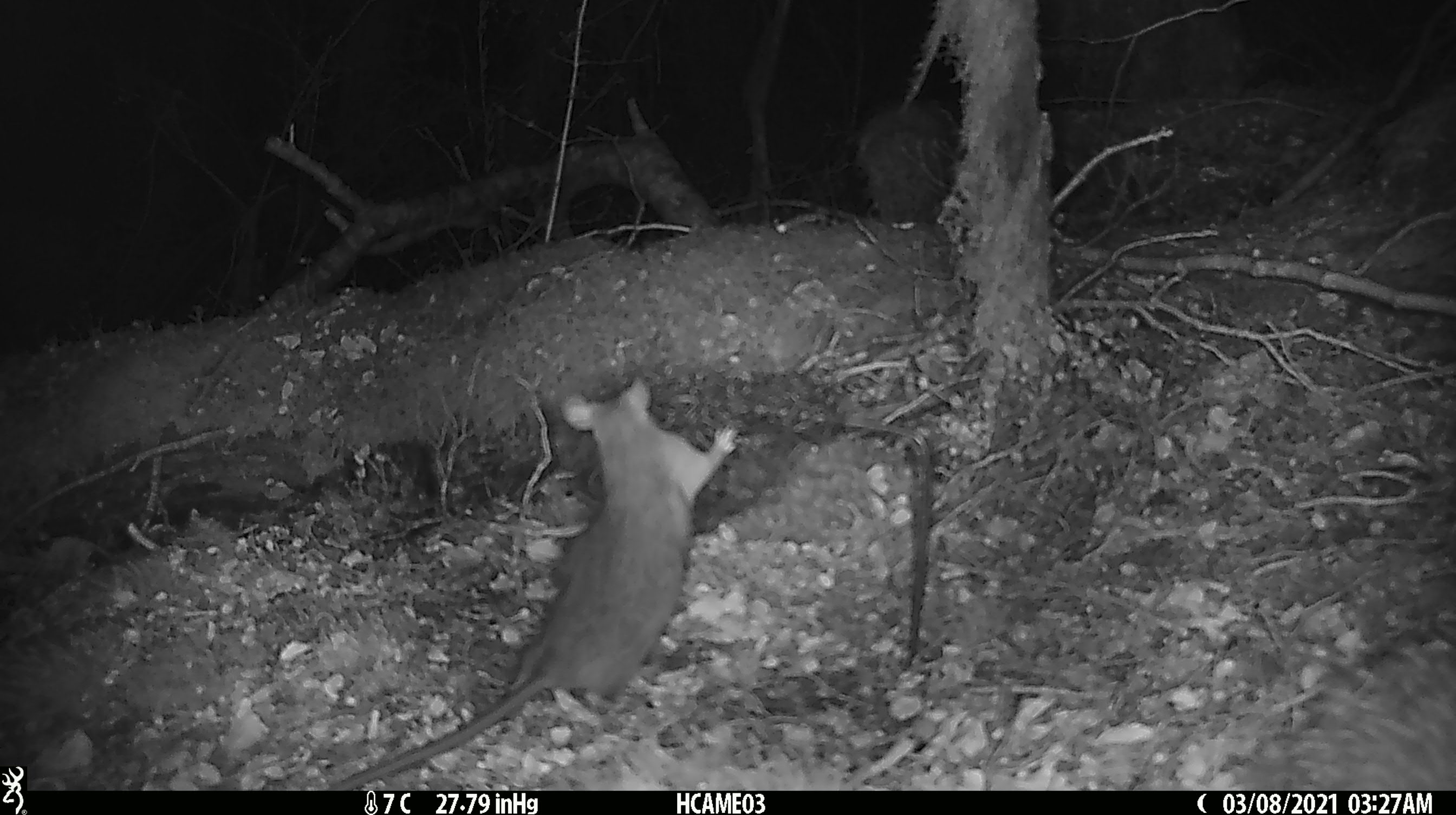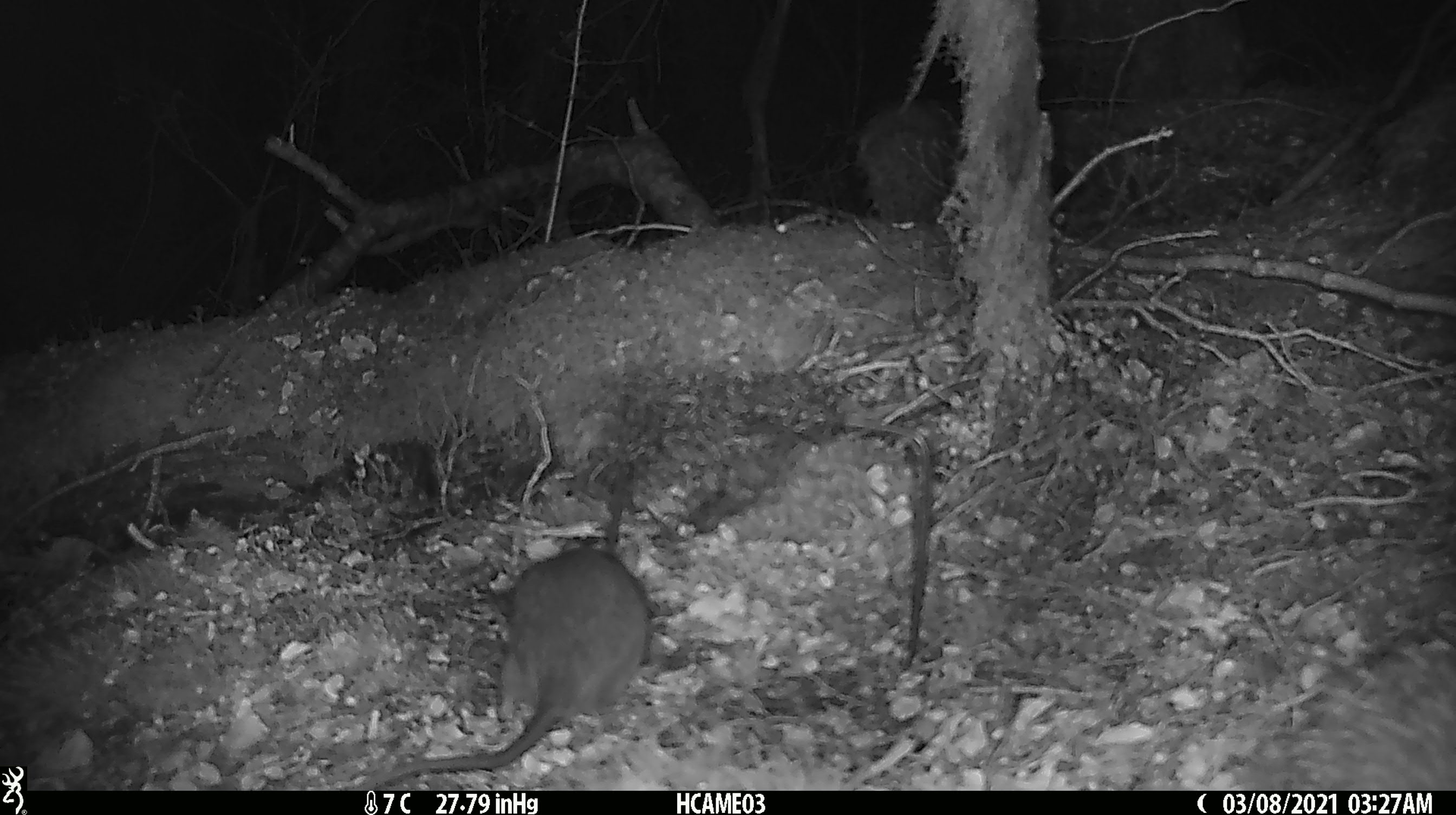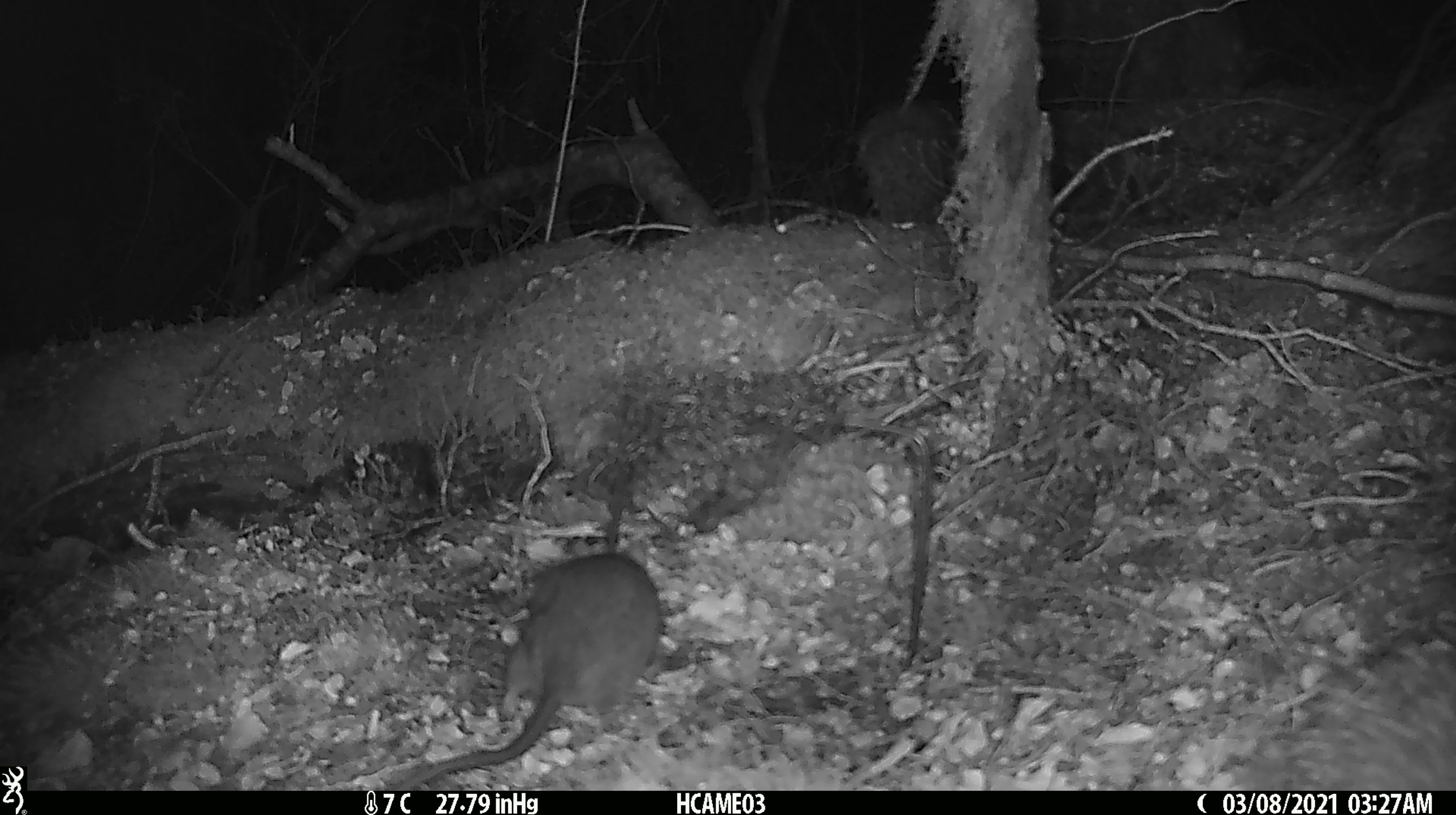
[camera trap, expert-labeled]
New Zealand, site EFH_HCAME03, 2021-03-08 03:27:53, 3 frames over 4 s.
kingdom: Animalia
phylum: Chordata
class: Mammalia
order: Rodentia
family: Muridae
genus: Rattus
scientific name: Rattus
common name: rat